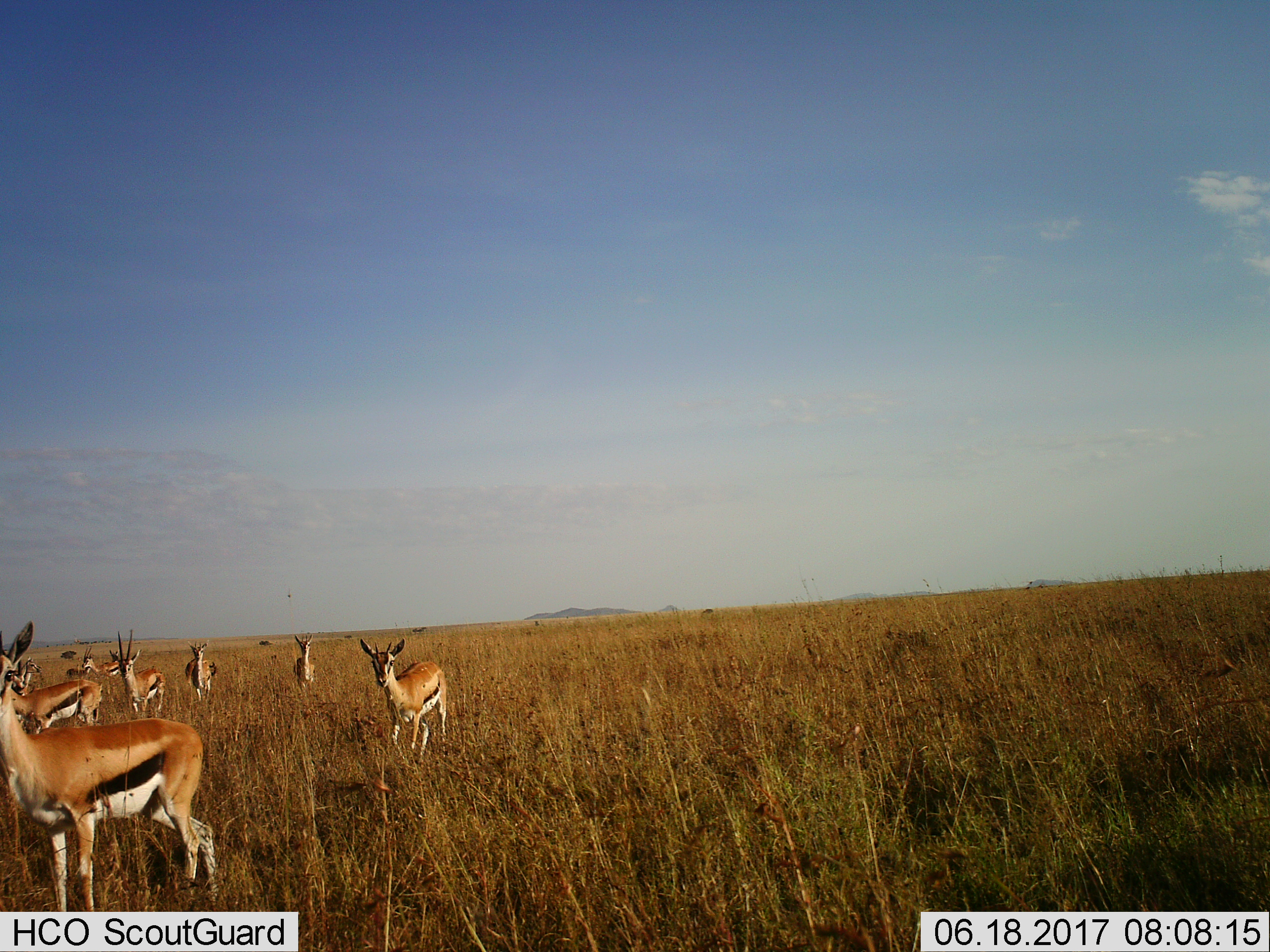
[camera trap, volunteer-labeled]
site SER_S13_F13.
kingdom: Animalia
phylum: Chordata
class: Mammalia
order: Artiodactyla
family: Bovidae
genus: Eudorcas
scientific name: Eudorcas thomsonii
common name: thomson's gazelle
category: gazellethomsons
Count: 8.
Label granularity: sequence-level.